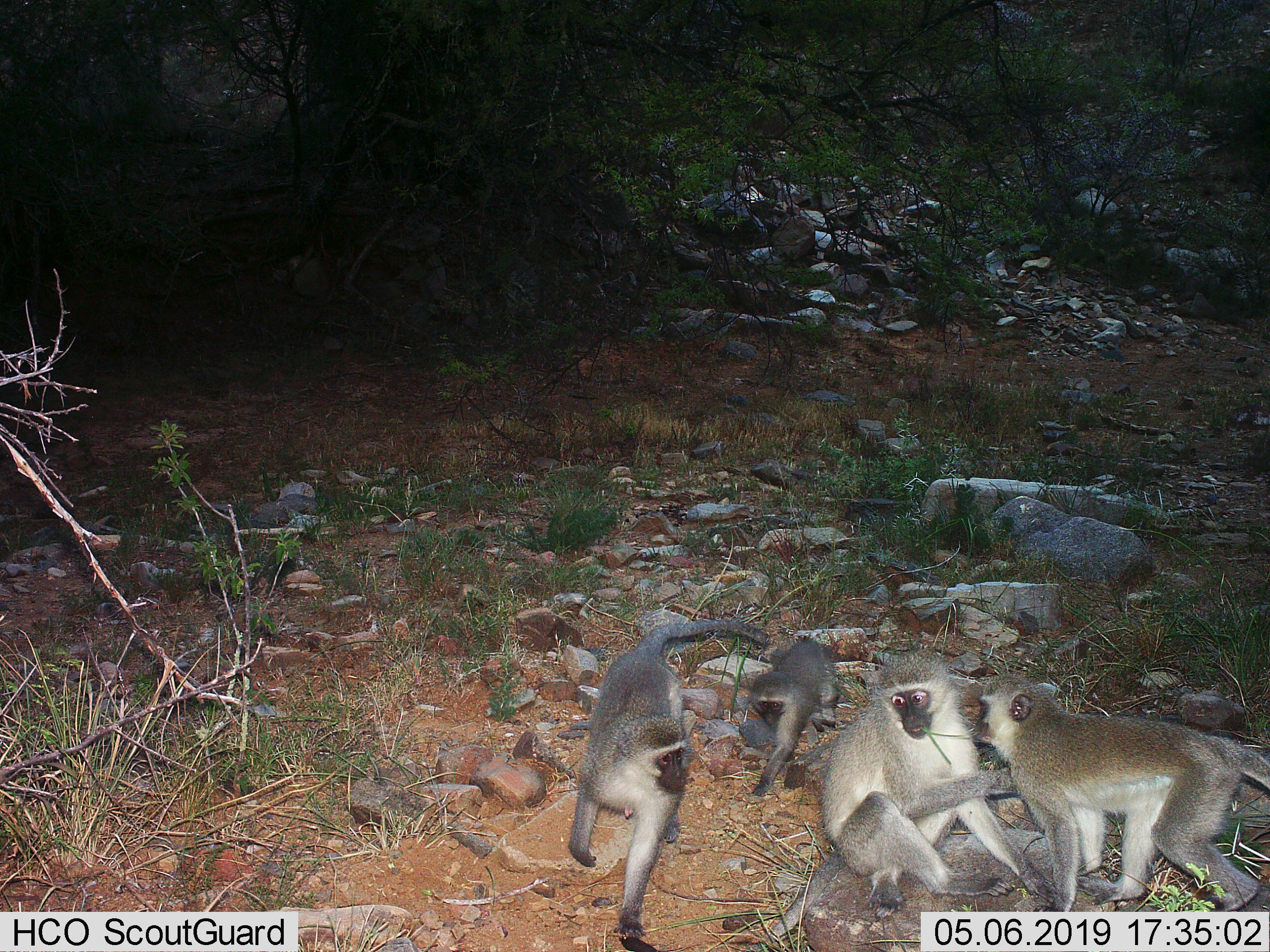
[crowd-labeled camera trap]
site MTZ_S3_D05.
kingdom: Animalia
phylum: Chordata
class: Mammalia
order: Primates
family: Cercopithecidae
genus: Chlorocebus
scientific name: Chlorocebus pygerythrus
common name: vervet monkey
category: monkeyvervet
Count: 4.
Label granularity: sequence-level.